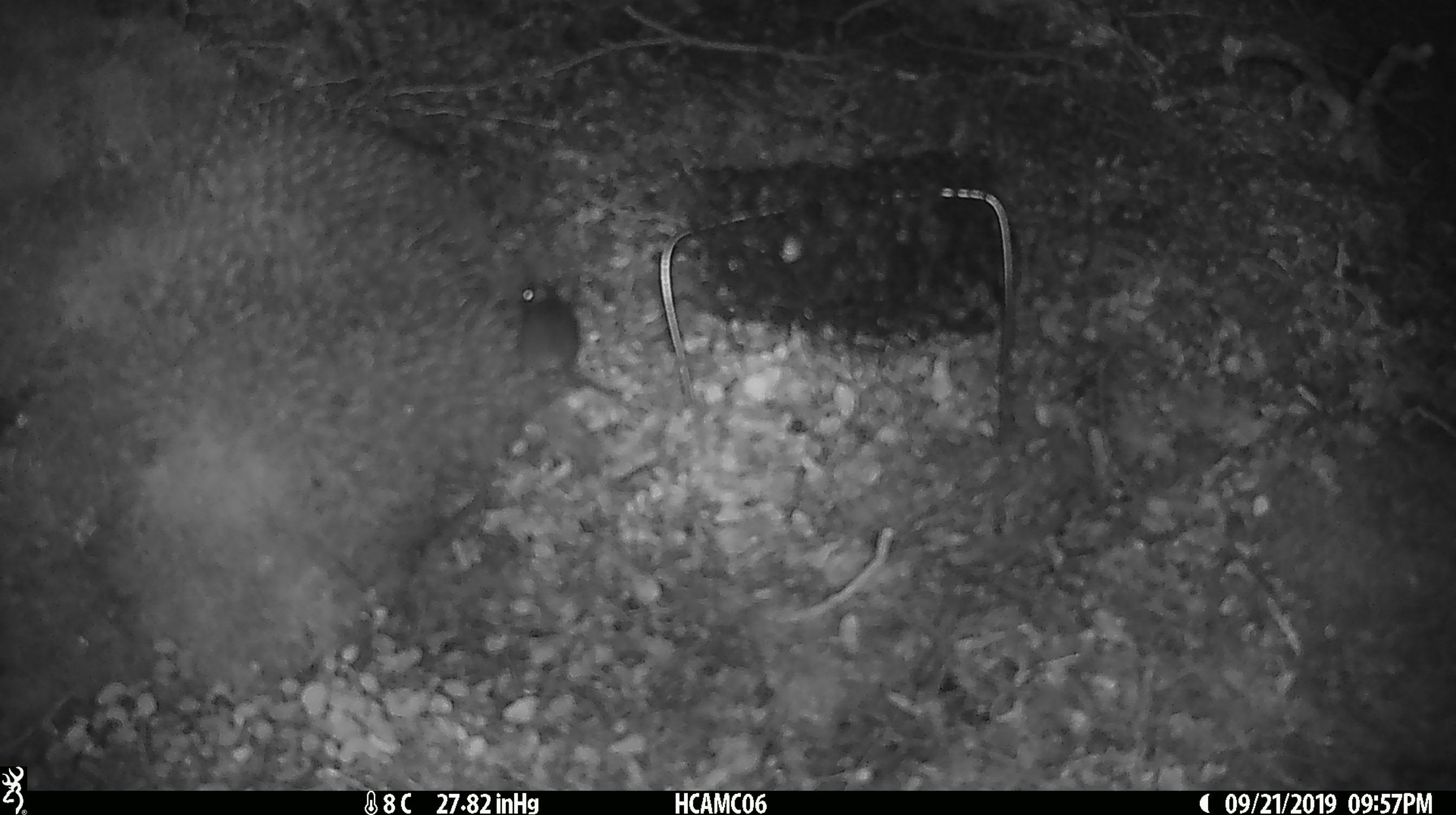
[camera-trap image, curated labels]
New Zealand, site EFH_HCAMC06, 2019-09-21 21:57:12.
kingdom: Animalia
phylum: Chordata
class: Mammalia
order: Rodentia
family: Muridae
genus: Mus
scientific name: Mus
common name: mouse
Mouse (Mus).